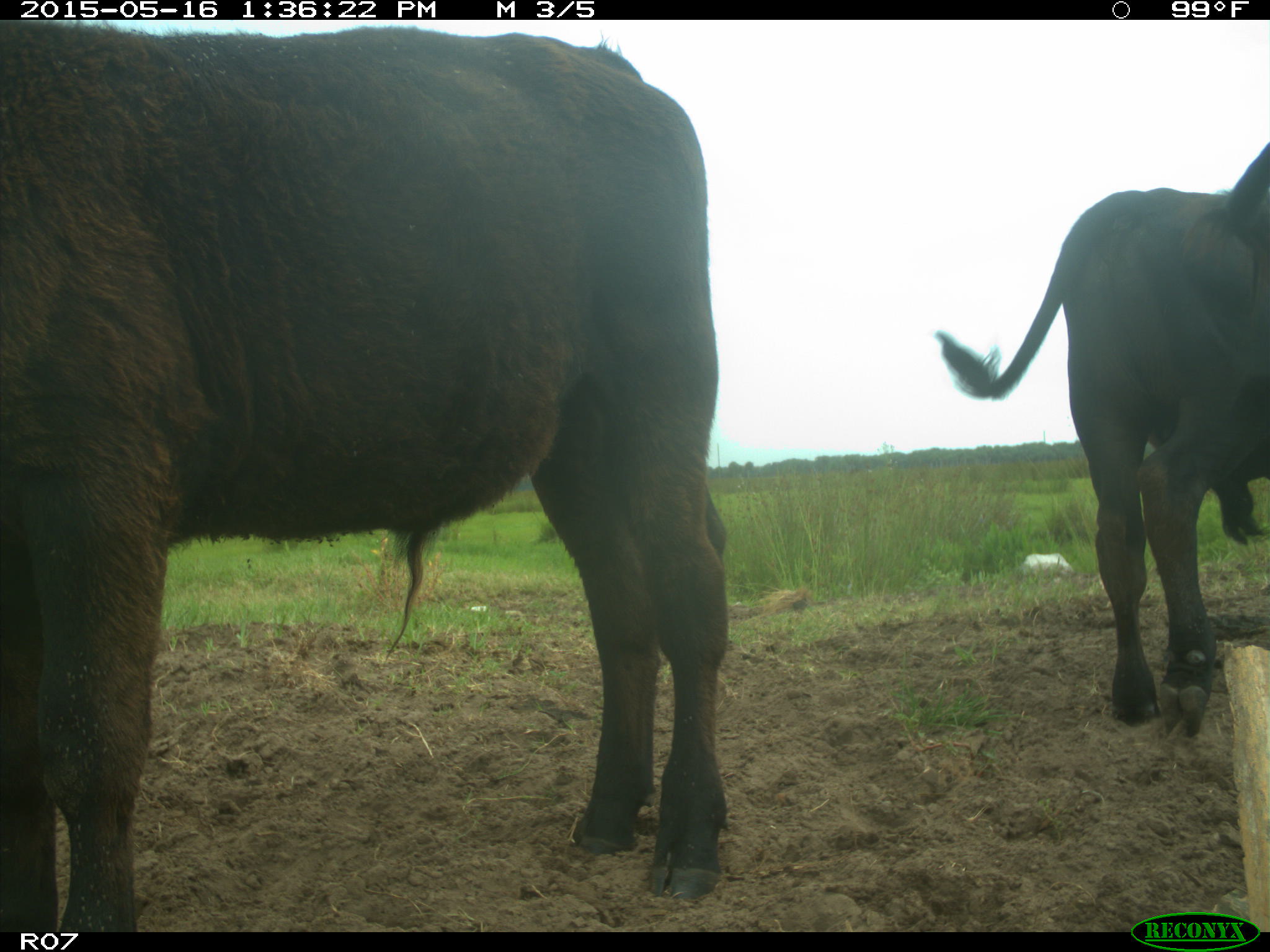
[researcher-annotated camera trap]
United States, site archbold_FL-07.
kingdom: Animalia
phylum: Chordata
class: Mammalia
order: Artiodactyla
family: Bovidae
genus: Bos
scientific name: Bos taurus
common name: domestic cow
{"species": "Bos taurus (domestic cow)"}